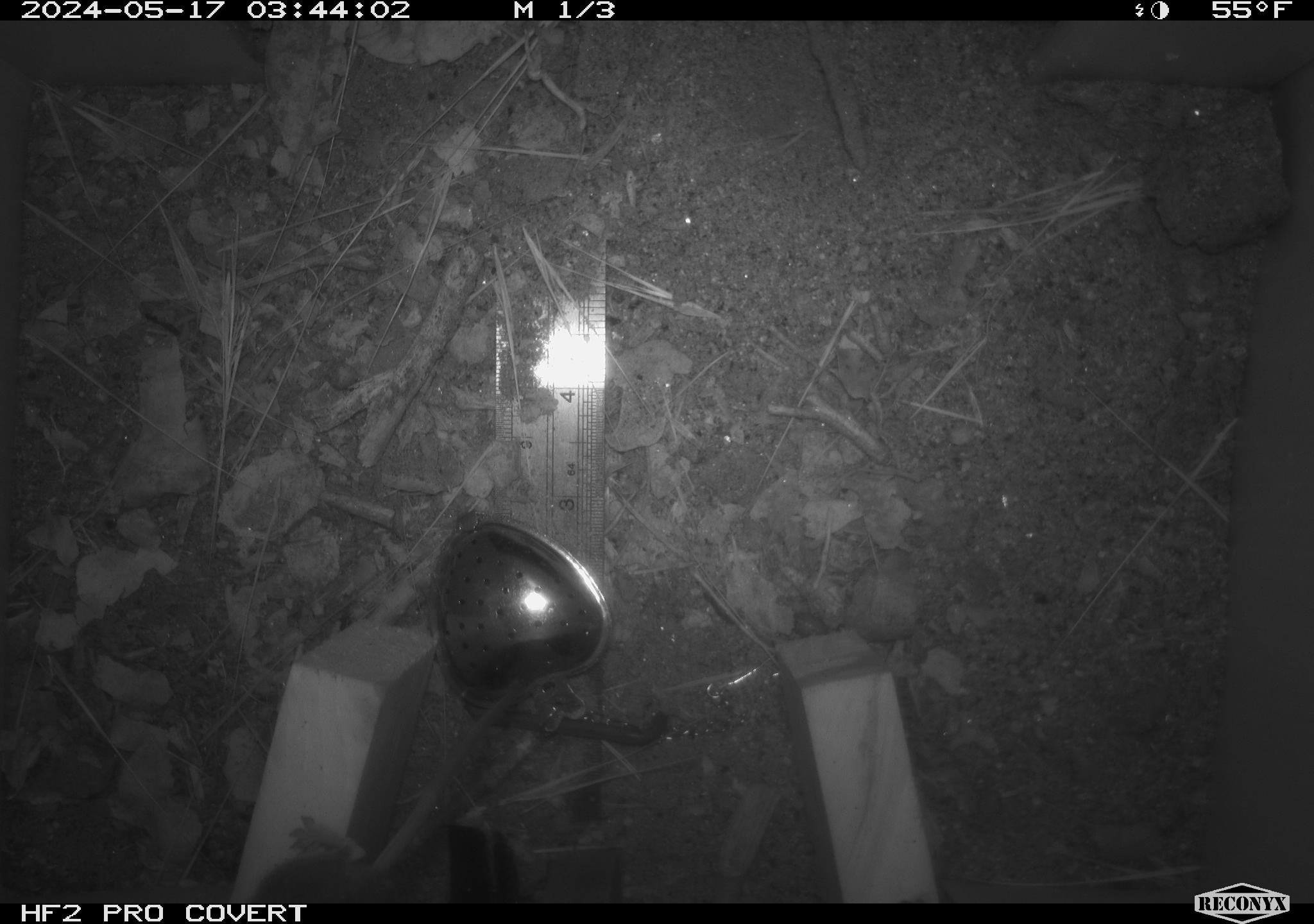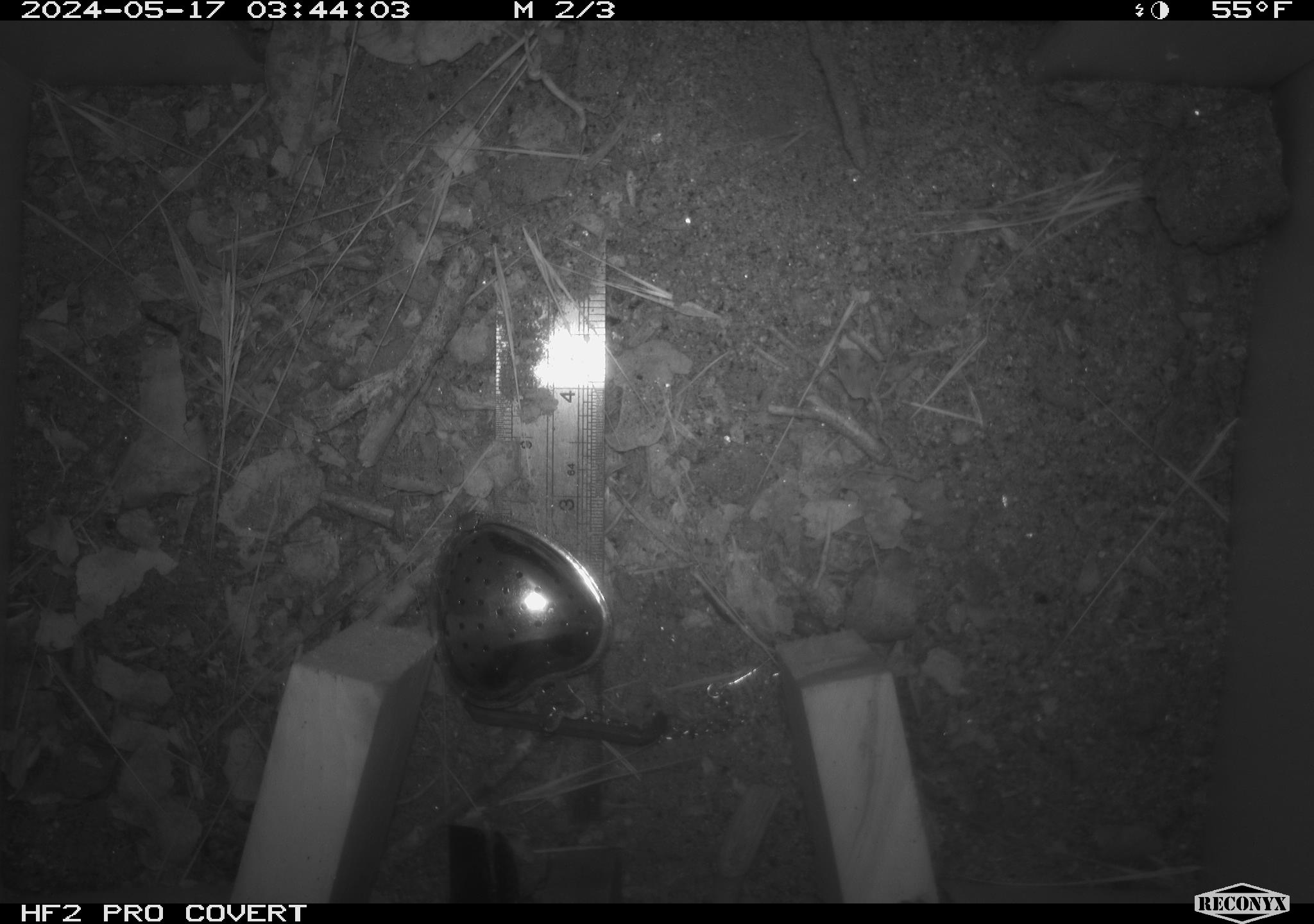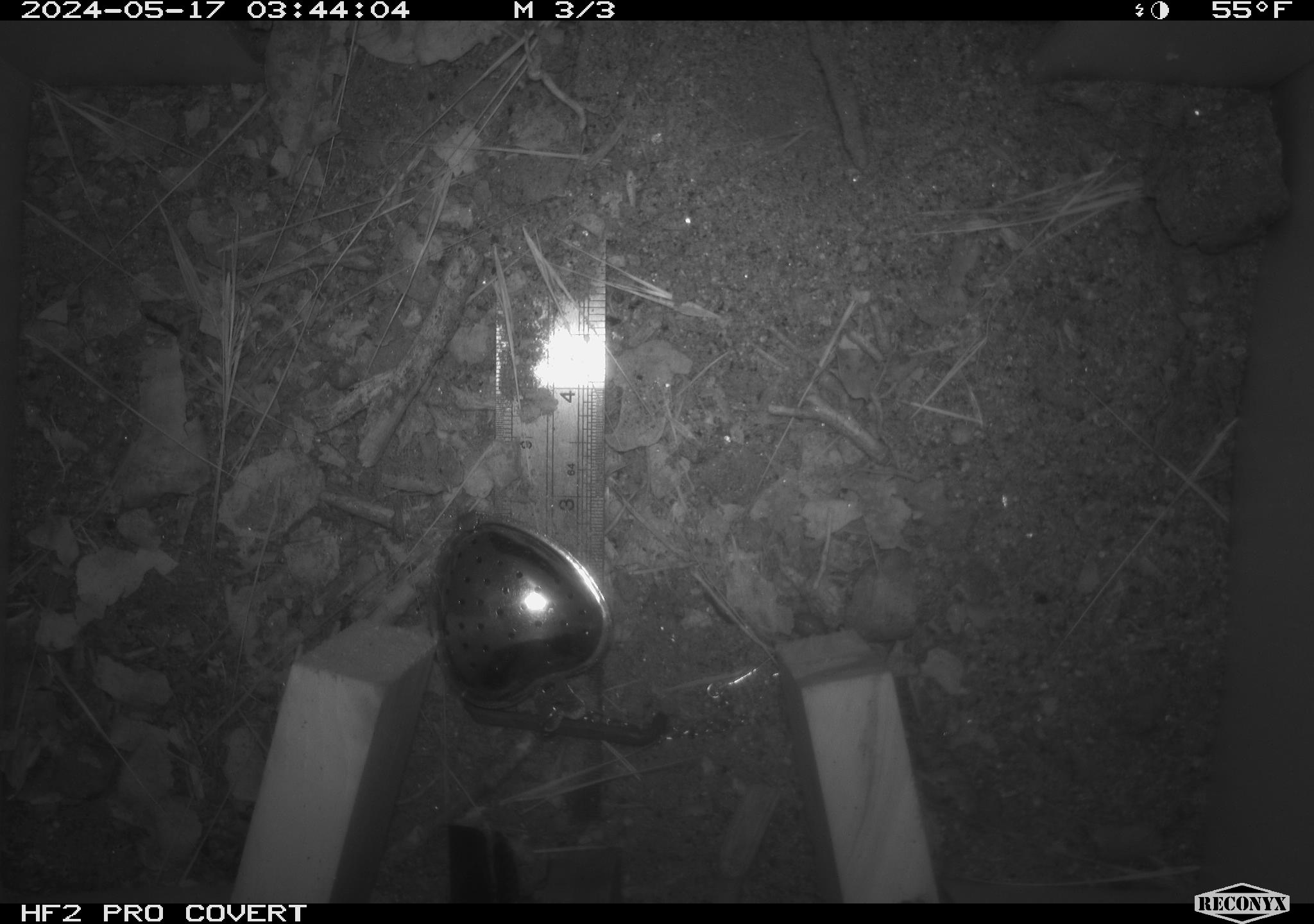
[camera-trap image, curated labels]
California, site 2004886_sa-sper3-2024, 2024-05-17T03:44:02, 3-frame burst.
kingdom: Animalia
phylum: Chordata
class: Mammalia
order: Rodentia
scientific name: Rodentia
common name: mouse species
Mouse species (Rodentia).